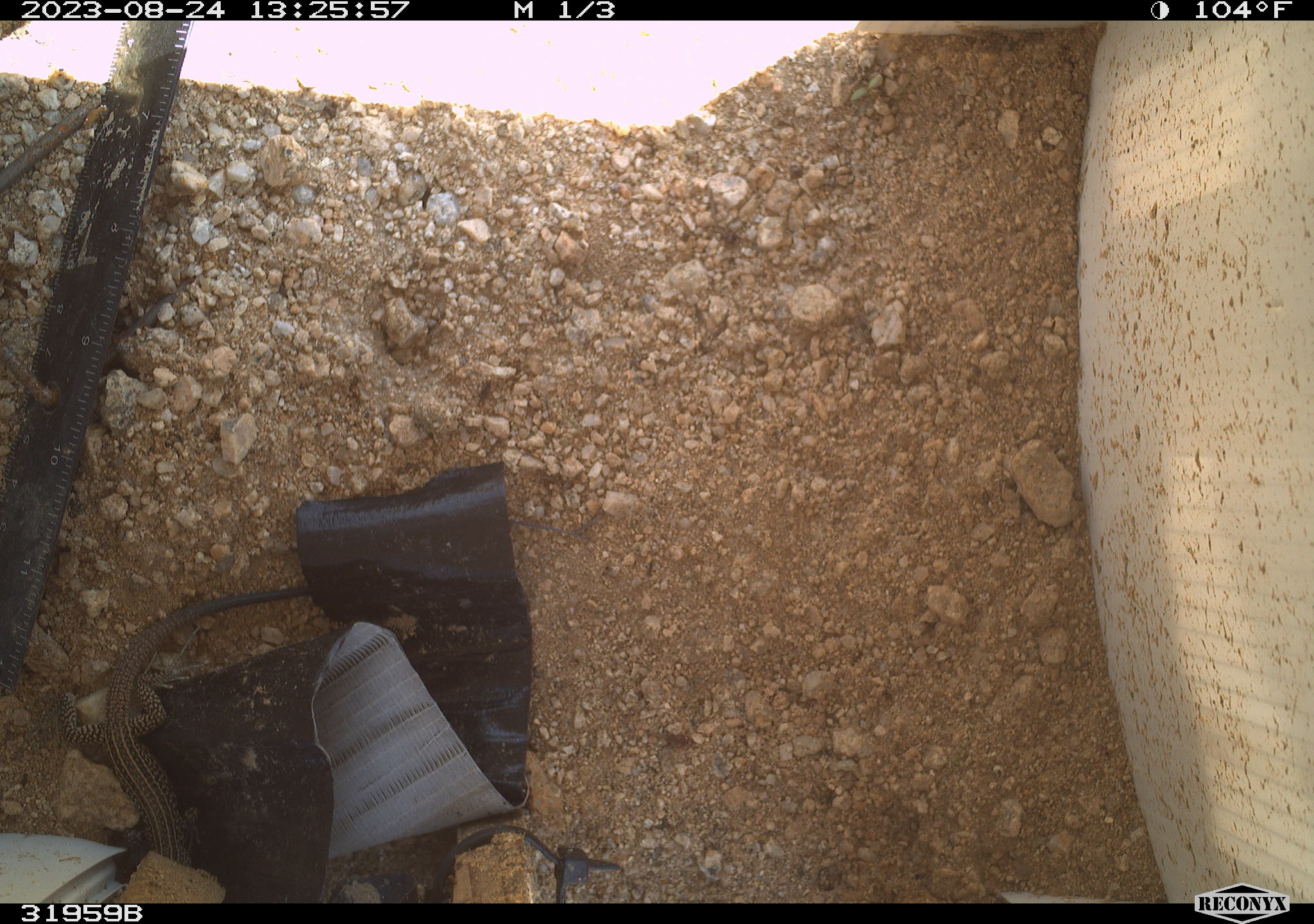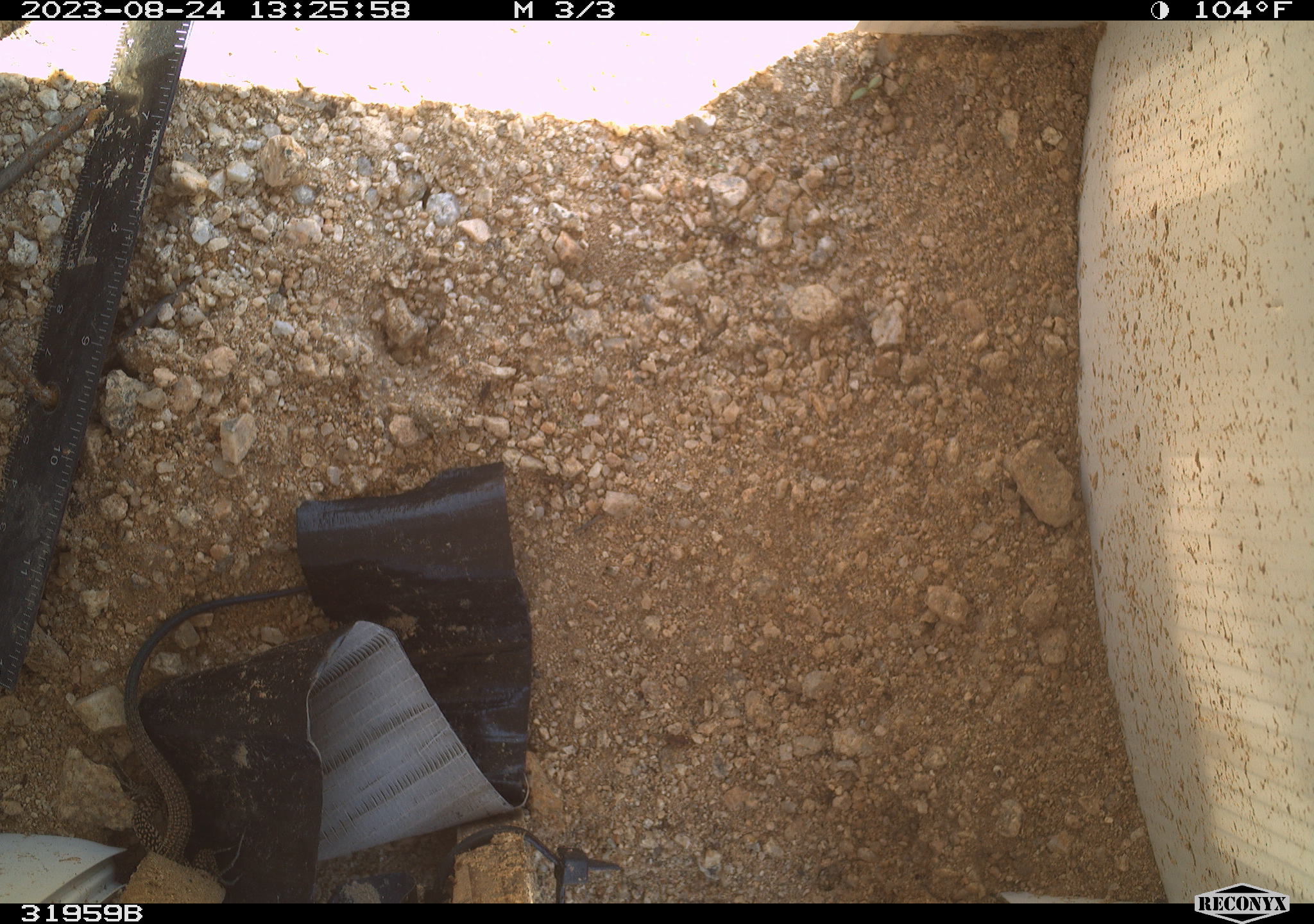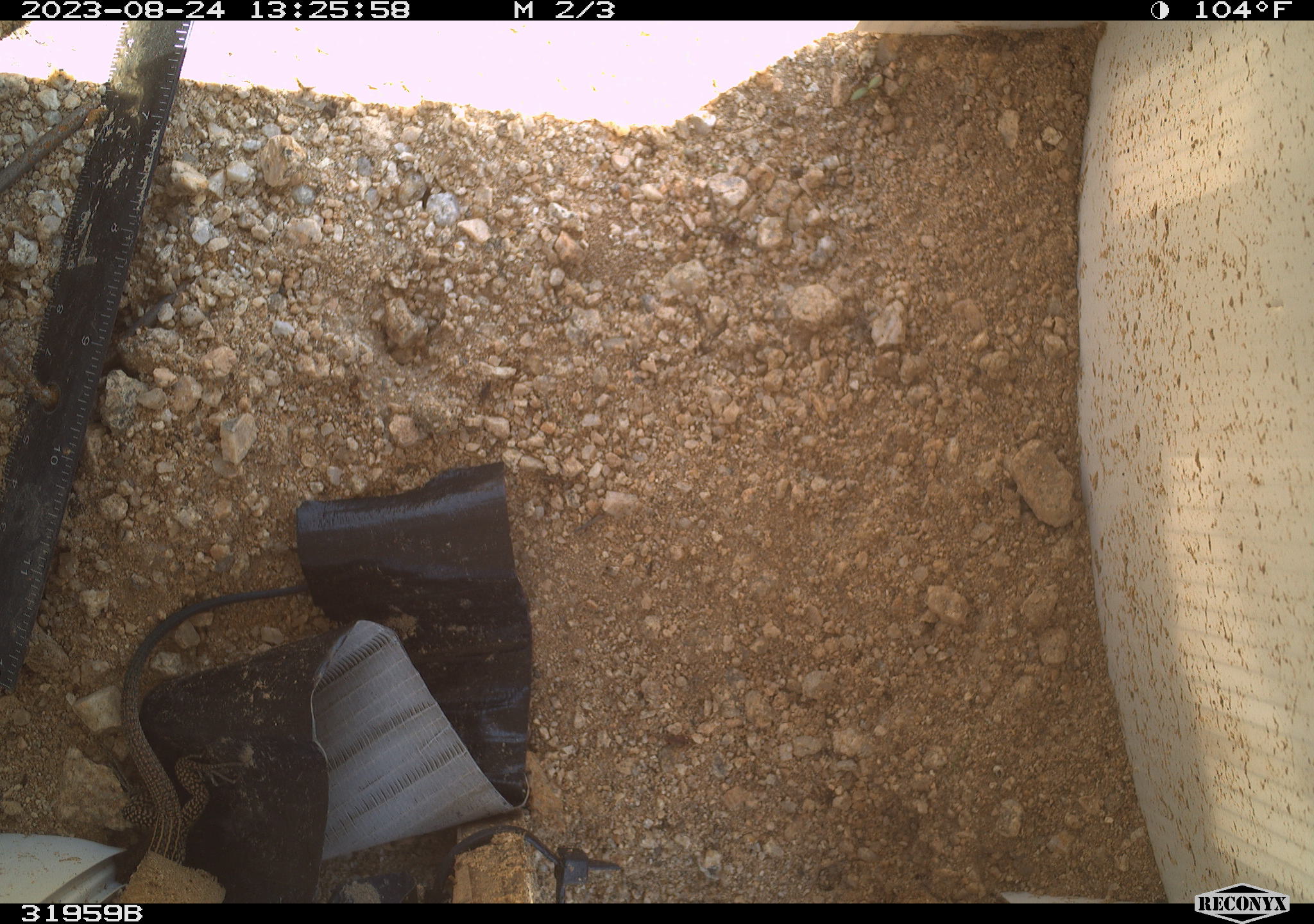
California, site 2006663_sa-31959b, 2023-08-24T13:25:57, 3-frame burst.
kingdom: Animalia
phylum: Chordata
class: Reptilia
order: Squamata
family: Teiidae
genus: Aspidoscelis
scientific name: Aspidoscelis tigris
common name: western whiptail